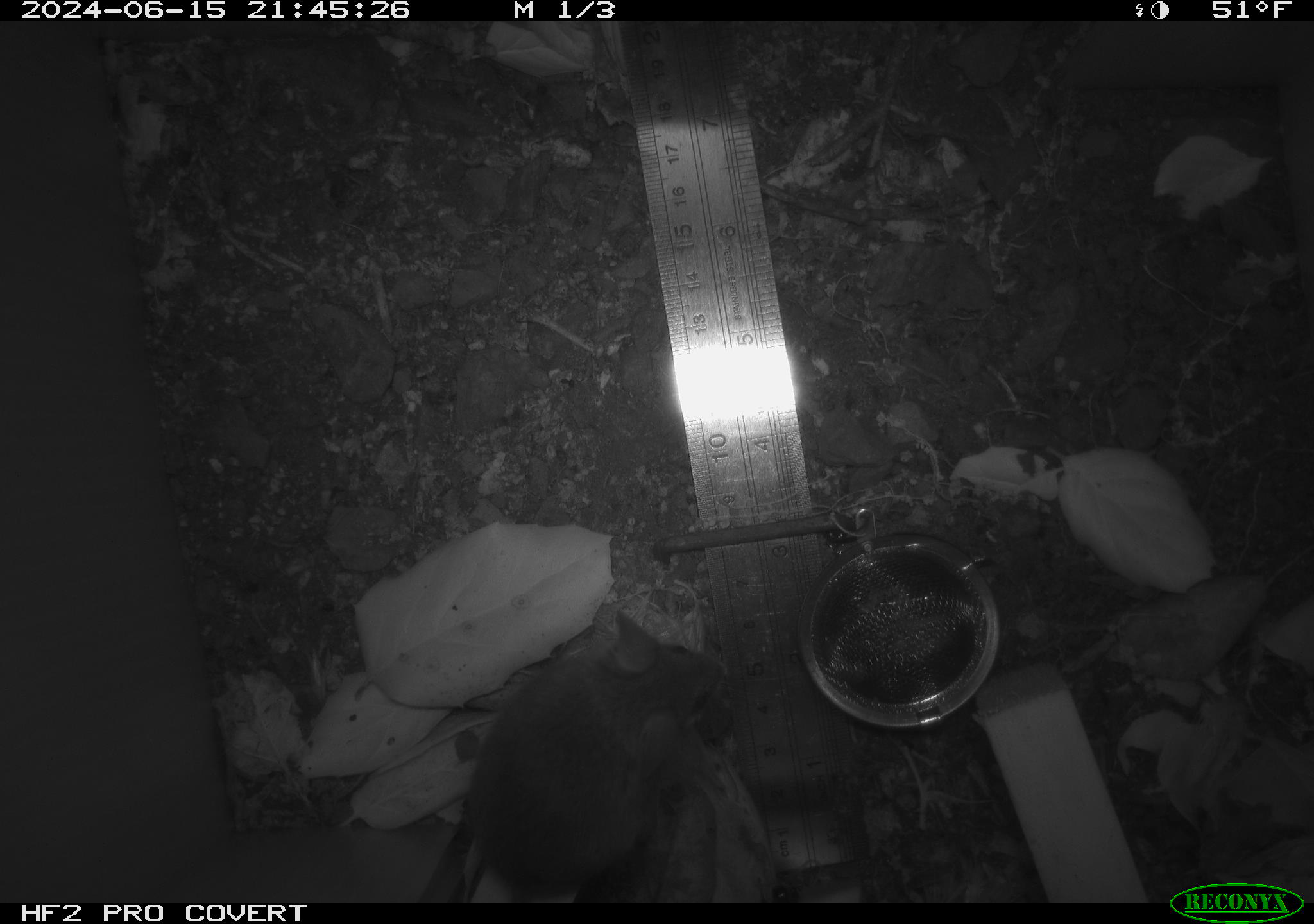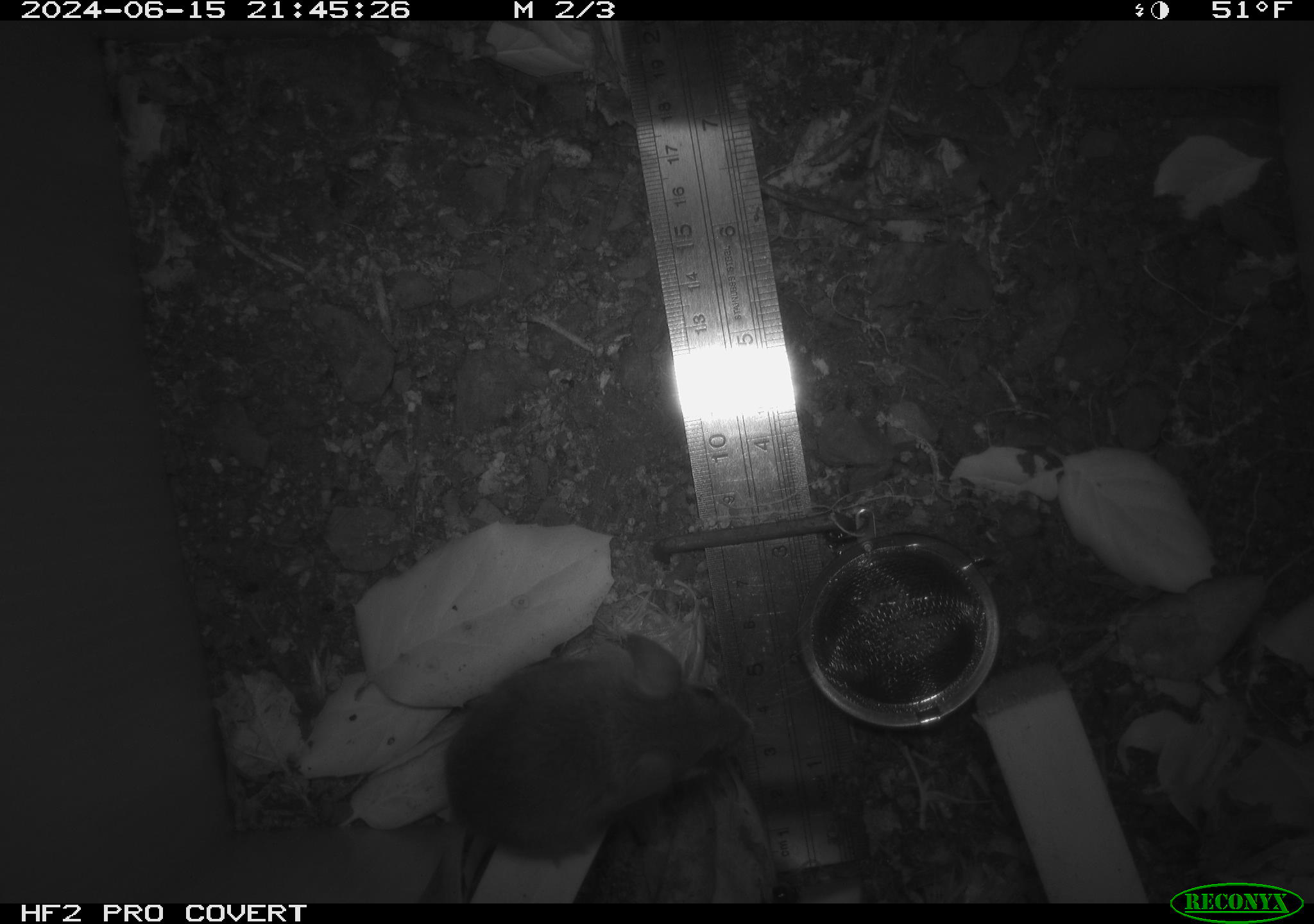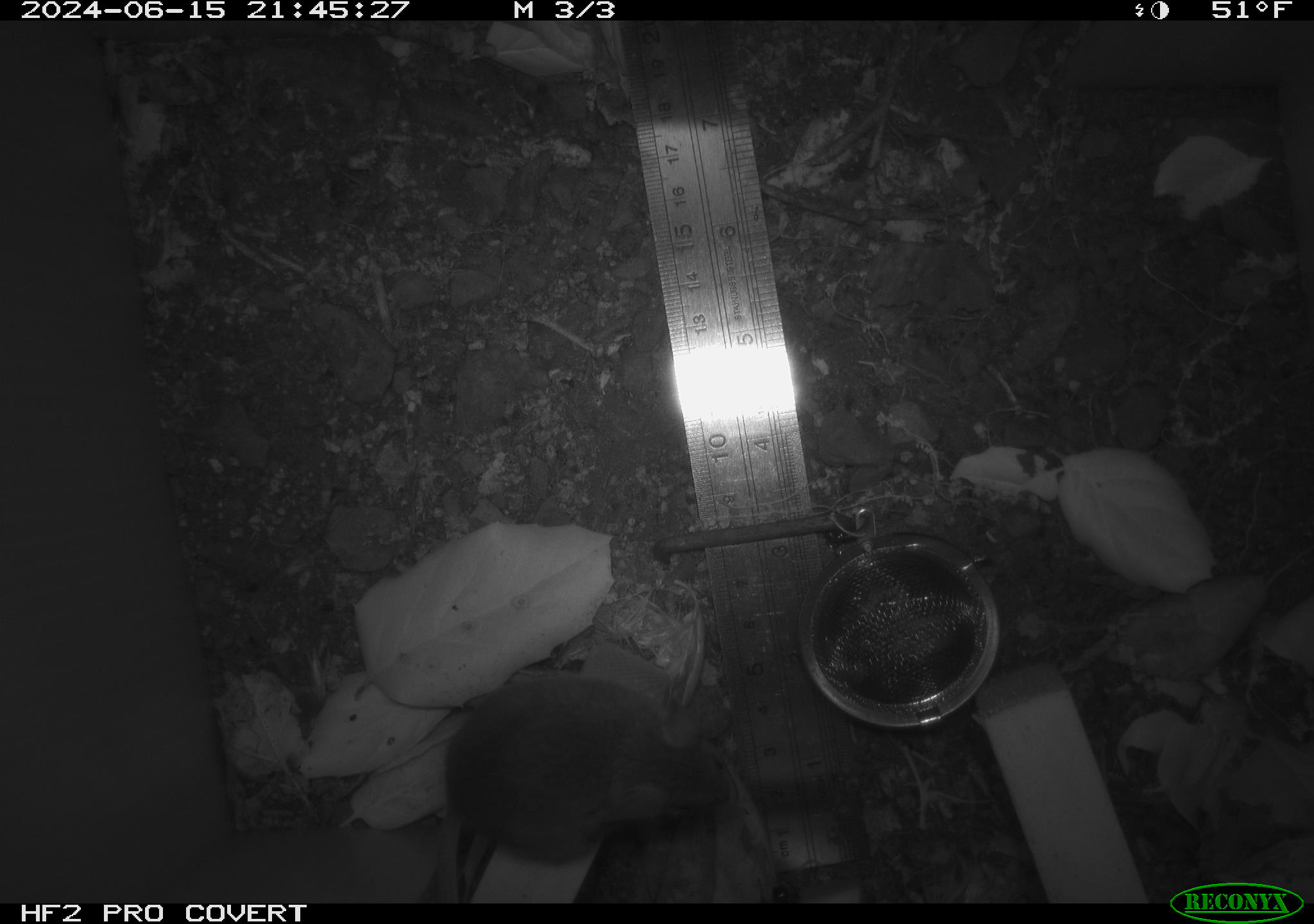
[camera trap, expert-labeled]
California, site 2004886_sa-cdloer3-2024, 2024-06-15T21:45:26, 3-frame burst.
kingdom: Animalia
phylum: Chordata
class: Mammalia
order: Rodentia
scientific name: Rodentia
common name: rodent